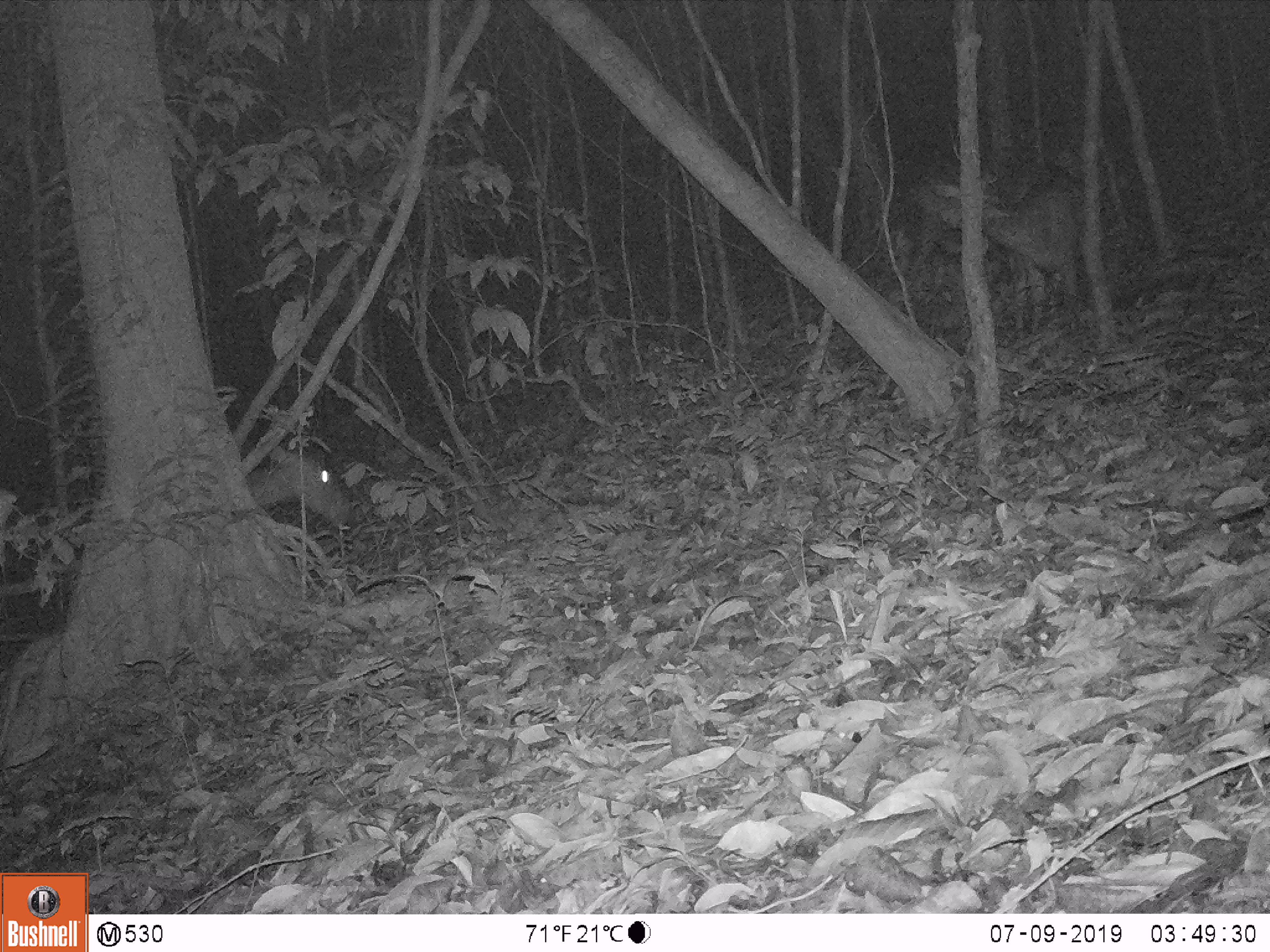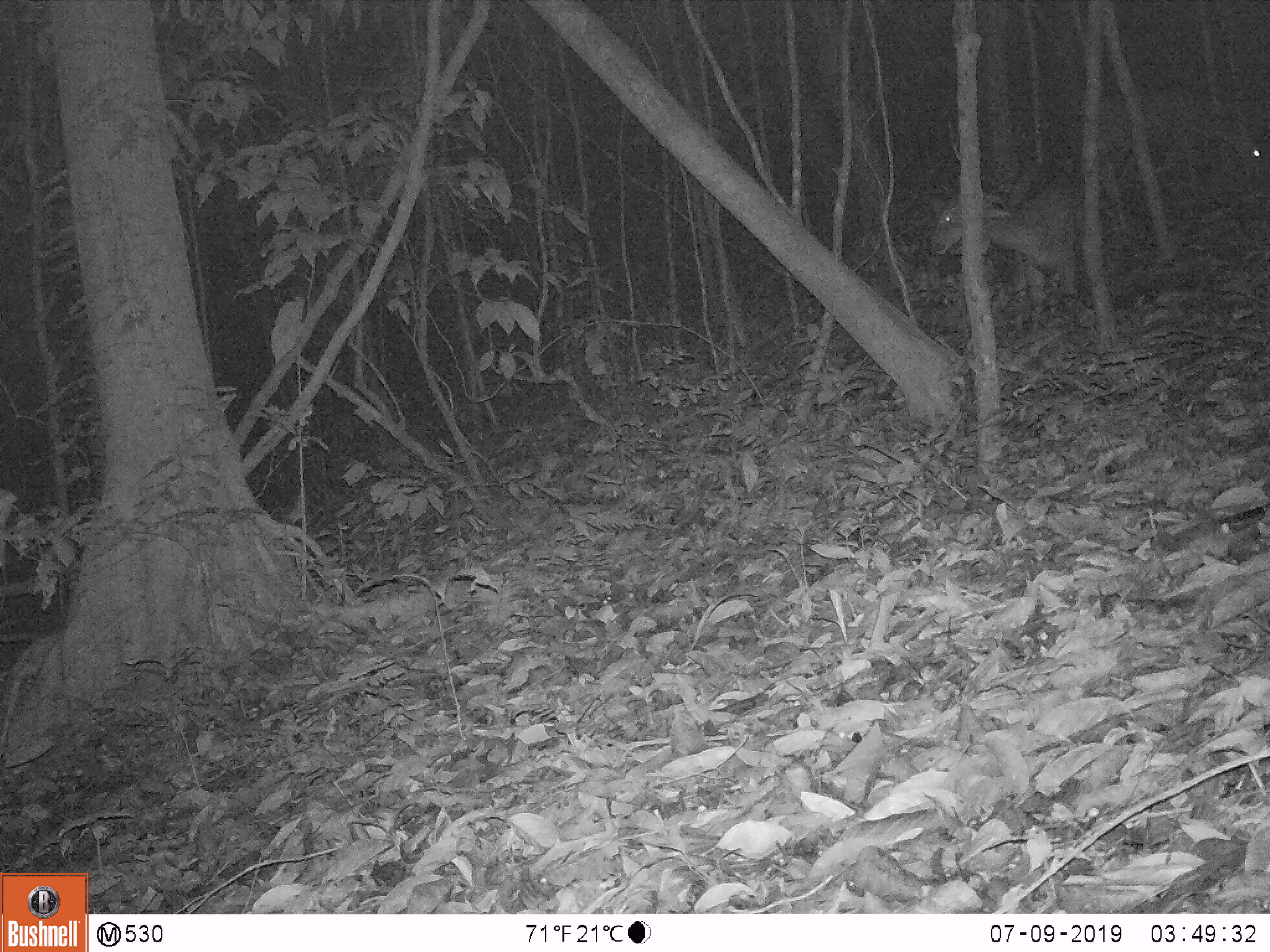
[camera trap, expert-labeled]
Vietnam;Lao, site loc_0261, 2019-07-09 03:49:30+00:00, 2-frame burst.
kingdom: Animalia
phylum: Chordata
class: Mammalia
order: Artiodactyla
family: Cervidae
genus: Rusa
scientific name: Rusa unicolor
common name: sambar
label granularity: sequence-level